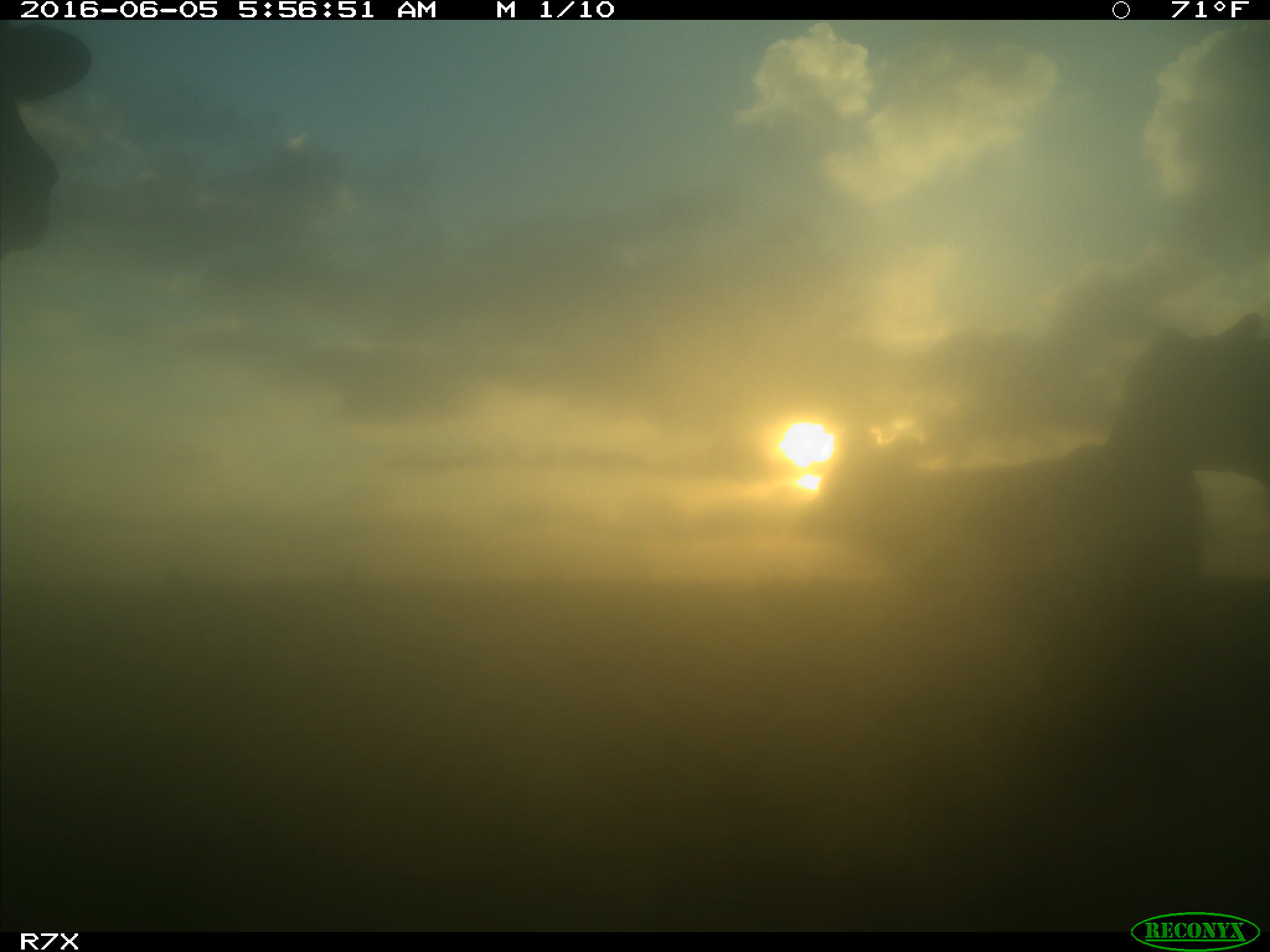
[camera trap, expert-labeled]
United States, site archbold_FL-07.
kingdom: Animalia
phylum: Chordata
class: Mammalia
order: Artiodactyla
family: Bovidae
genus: Bos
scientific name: Bos taurus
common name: domestic cow